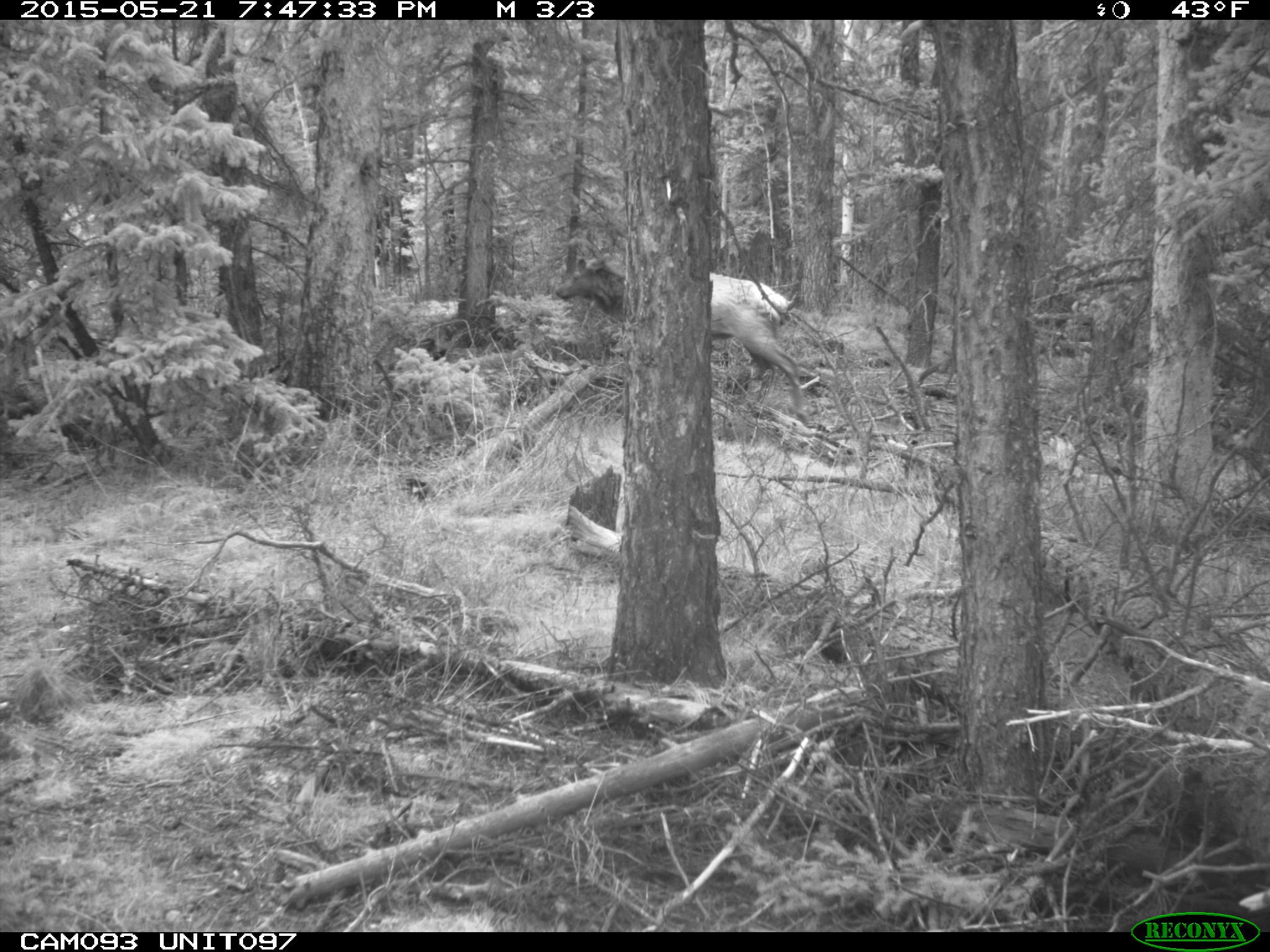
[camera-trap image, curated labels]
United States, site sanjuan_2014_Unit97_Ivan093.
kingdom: Animalia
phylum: Chordata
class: Mammalia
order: Artiodactyla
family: Cervidae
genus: Cervus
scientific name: Cervus elaphus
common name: red deer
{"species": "Cervus elaphus (red deer)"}